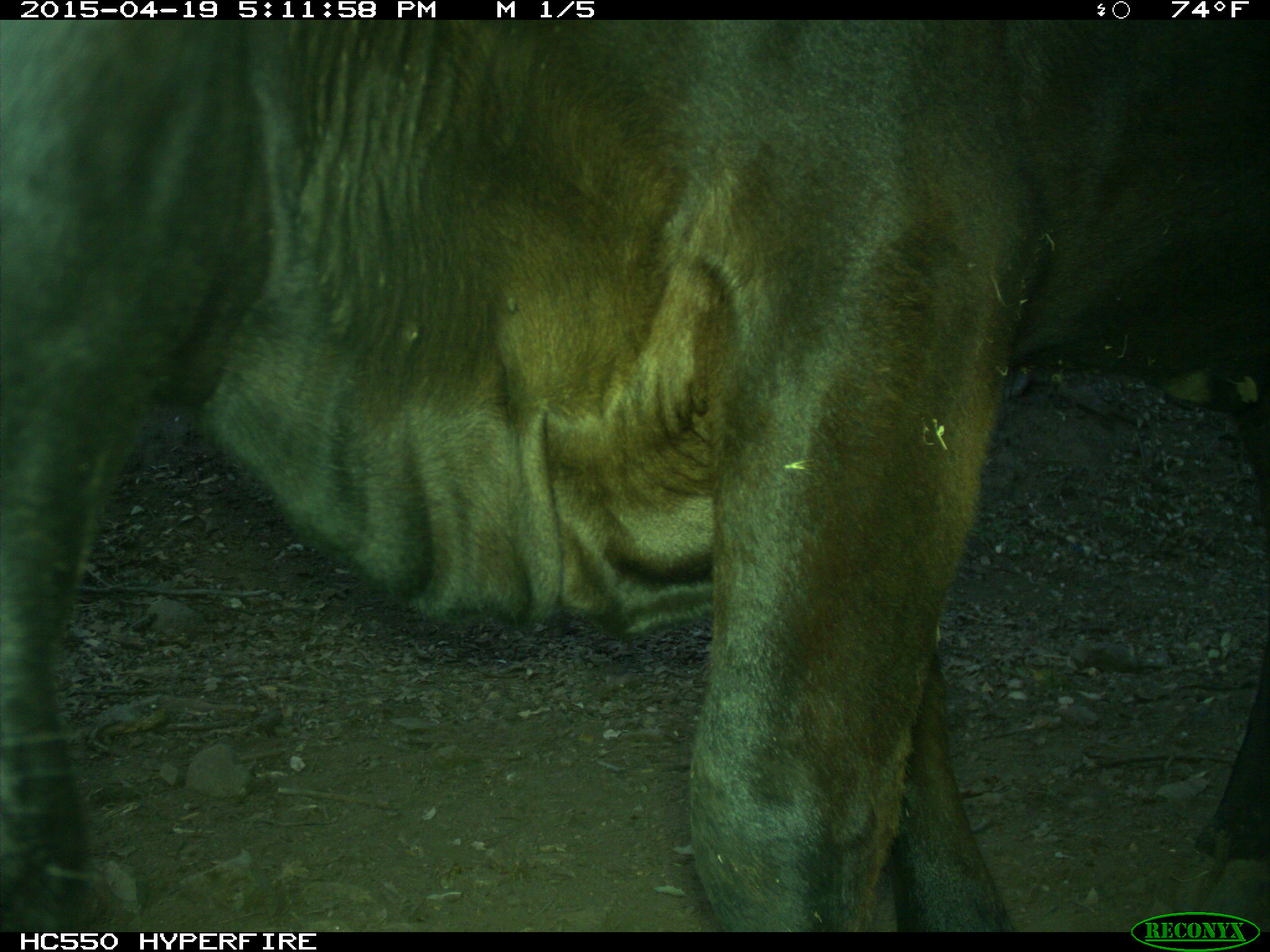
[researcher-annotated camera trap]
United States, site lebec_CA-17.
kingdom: Animalia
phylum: Chordata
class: Mammalia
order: Artiodactyla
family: Bovidae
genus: Bos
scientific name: Bos taurus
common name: domestic cow